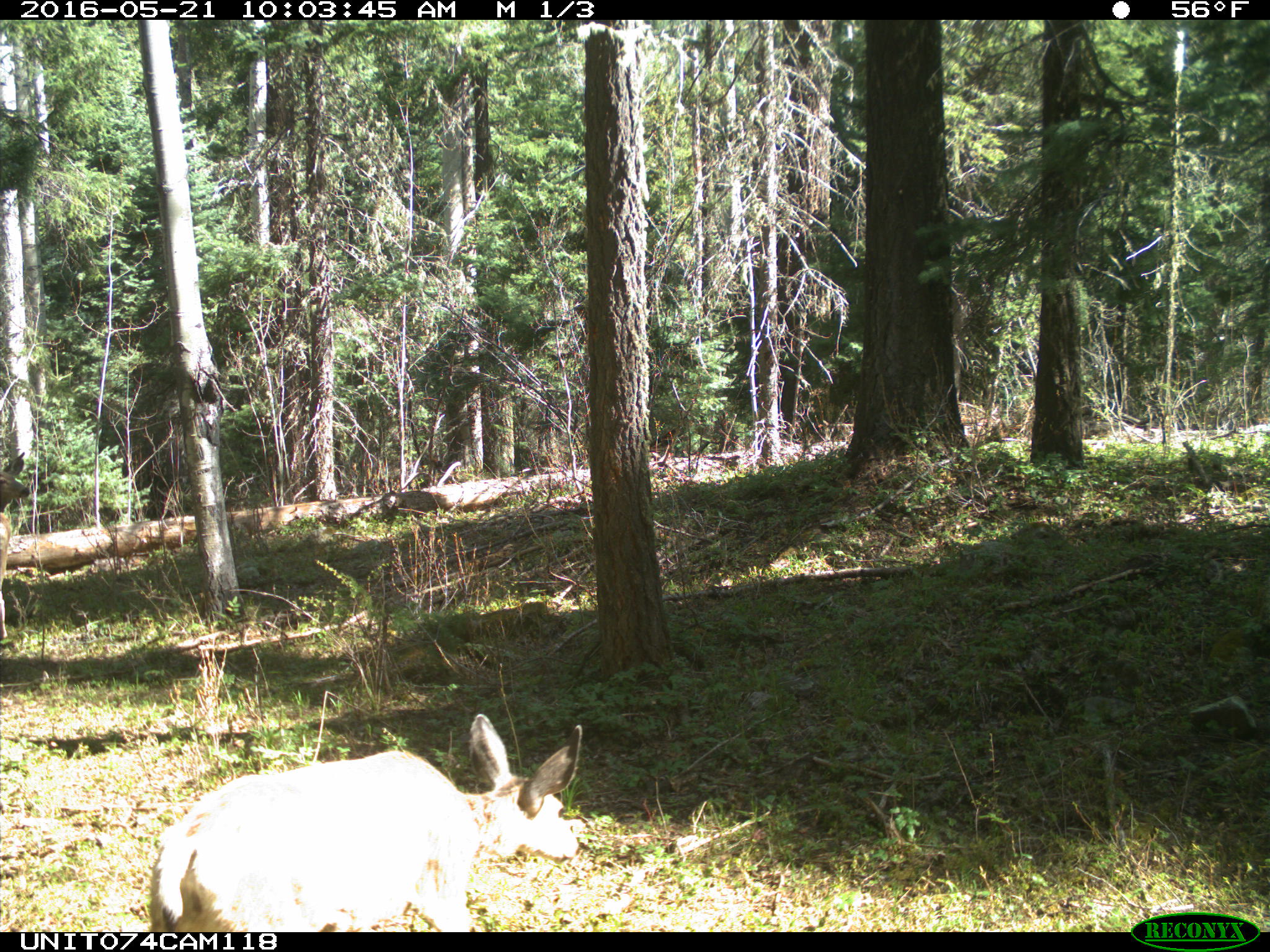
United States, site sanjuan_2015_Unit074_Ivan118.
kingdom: Animalia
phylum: Chordata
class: Mammalia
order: Artiodactyla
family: Cervidae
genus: Odocoileus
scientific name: Odocoileus hemionus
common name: mule deer